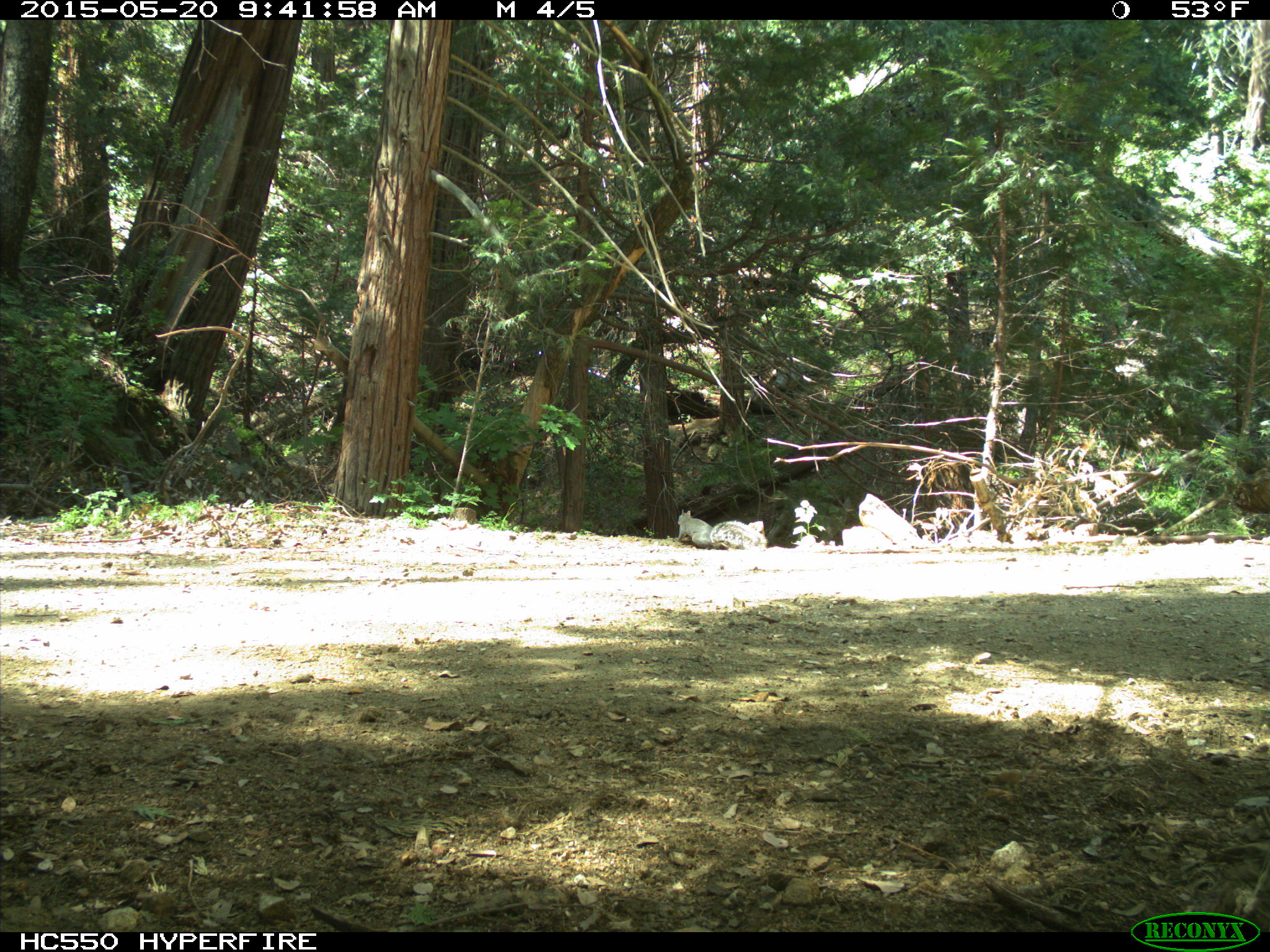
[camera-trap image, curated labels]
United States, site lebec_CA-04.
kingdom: Animalia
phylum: Chordata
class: Mammalia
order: Rodentia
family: Sciuridae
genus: Sciurus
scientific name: Sciurus carolinensis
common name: eastern gray squirrel